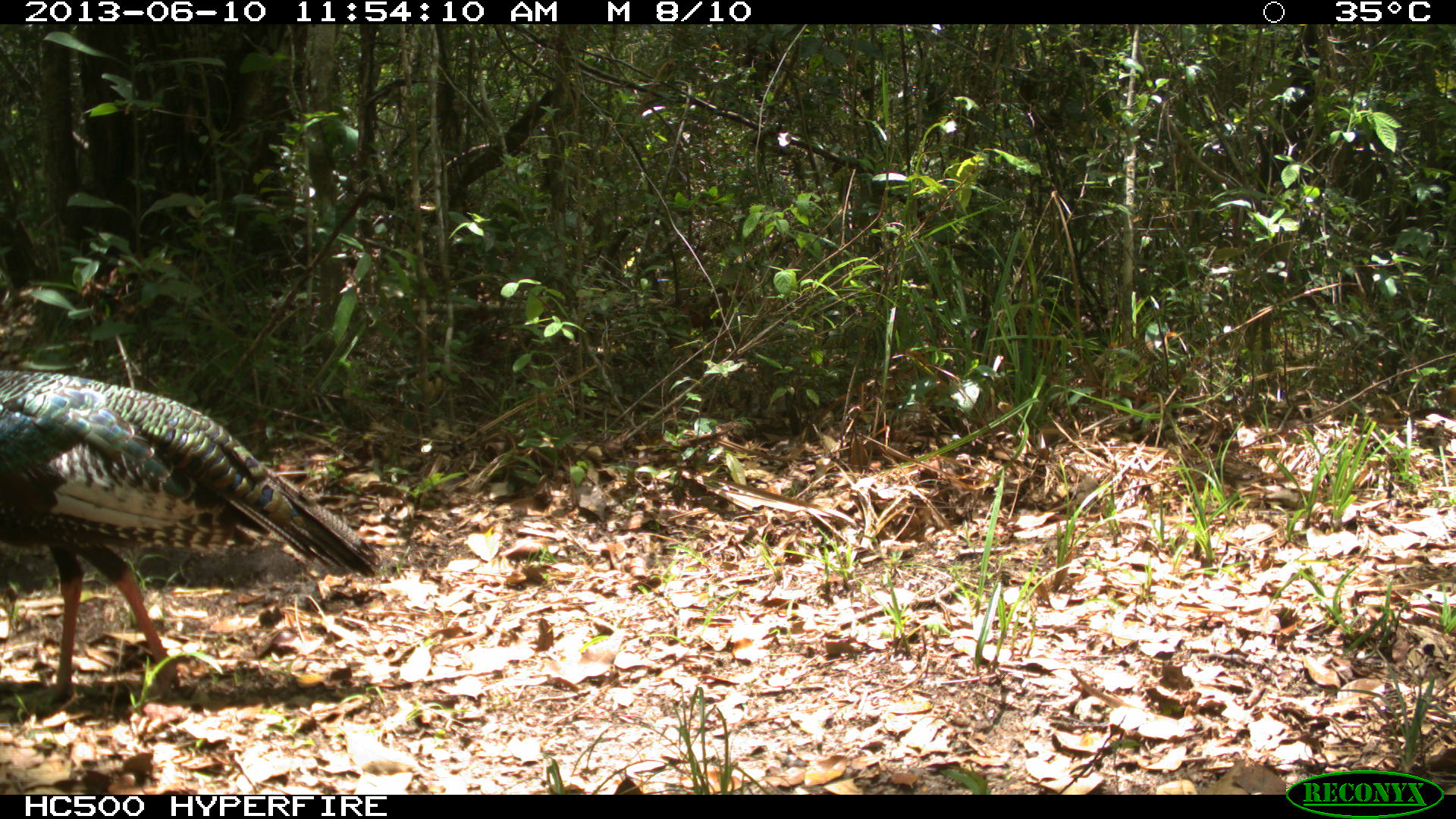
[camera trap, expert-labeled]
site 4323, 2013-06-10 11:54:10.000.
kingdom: Animalia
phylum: Chordata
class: Aves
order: Galliformes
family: Phasianidae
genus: Meleagris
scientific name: Meleagris ocellata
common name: ocellated turkey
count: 1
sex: female